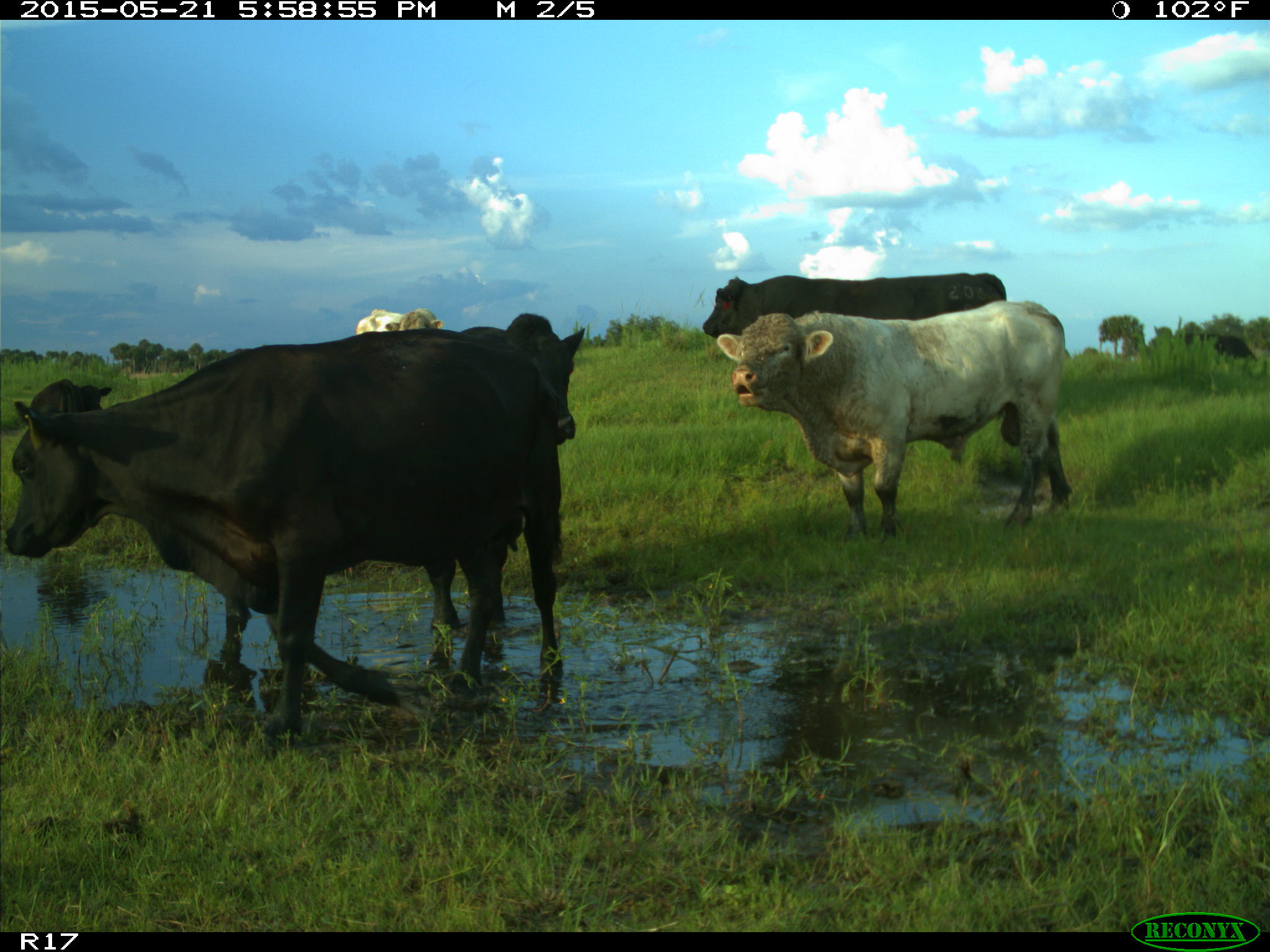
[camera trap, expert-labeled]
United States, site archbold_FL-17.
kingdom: Animalia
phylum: Chordata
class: Mammalia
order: Artiodactyla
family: Bovidae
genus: Bos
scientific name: Bos taurus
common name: domestic cow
Bos taurus (domestic cow).